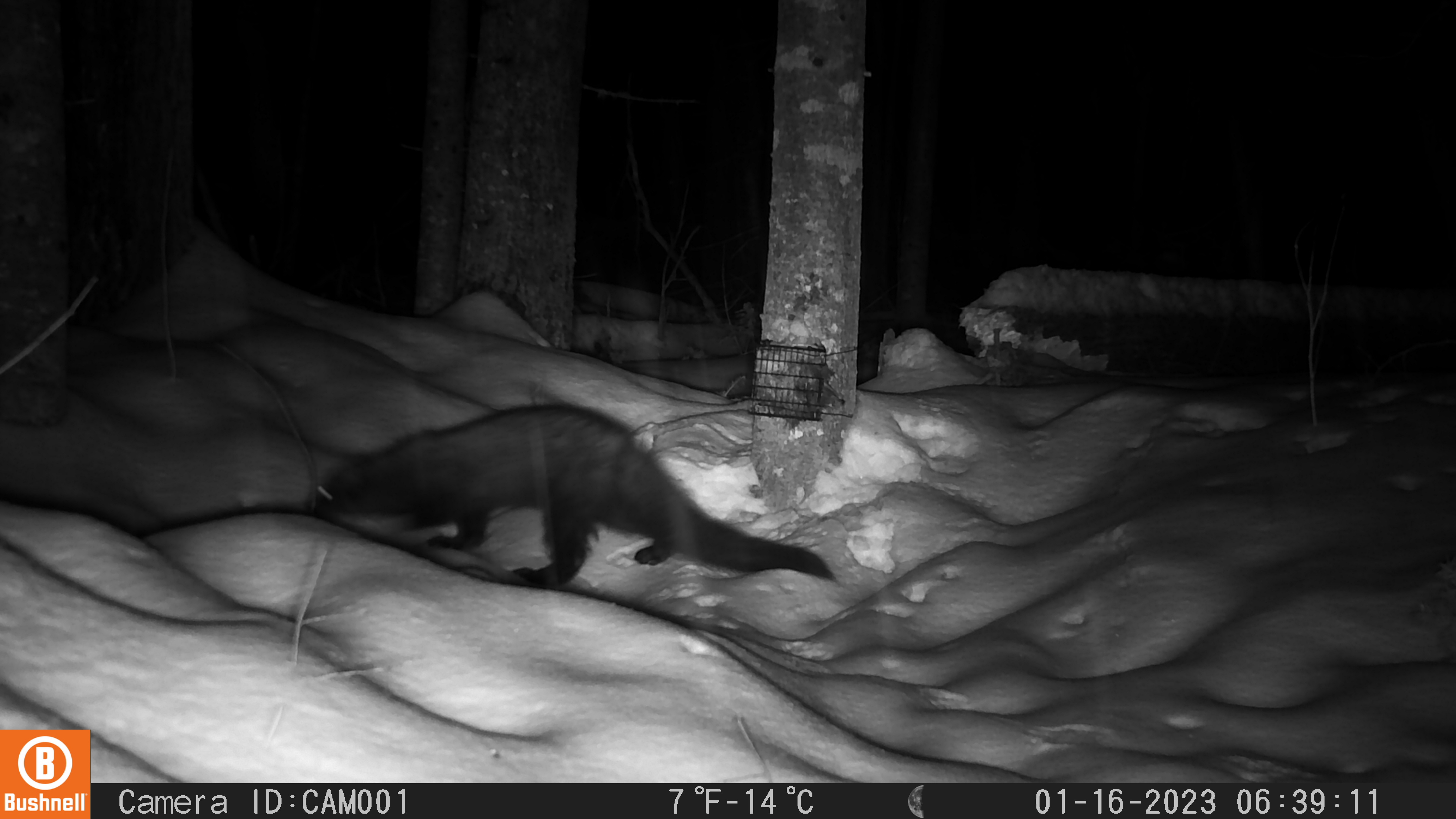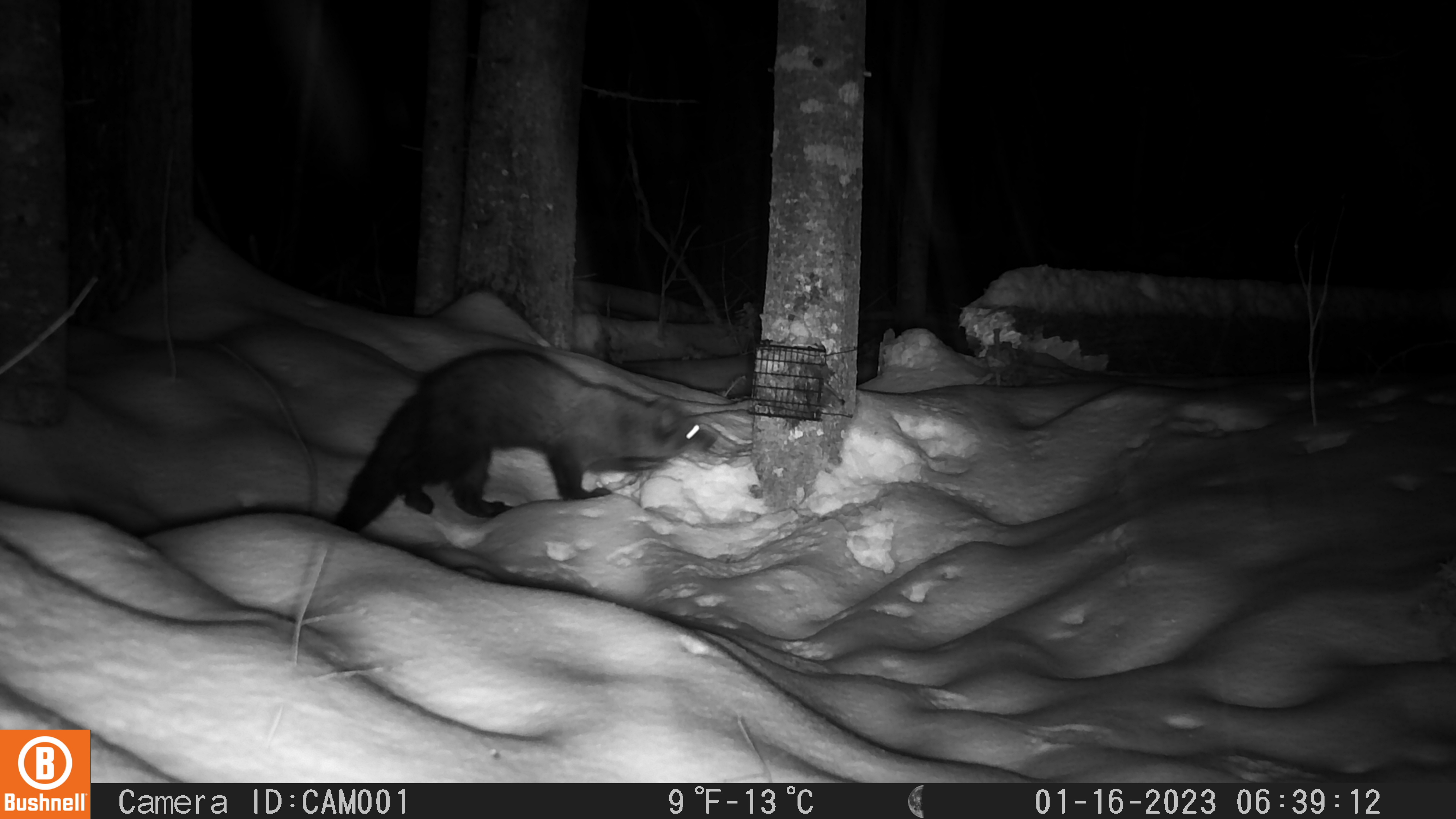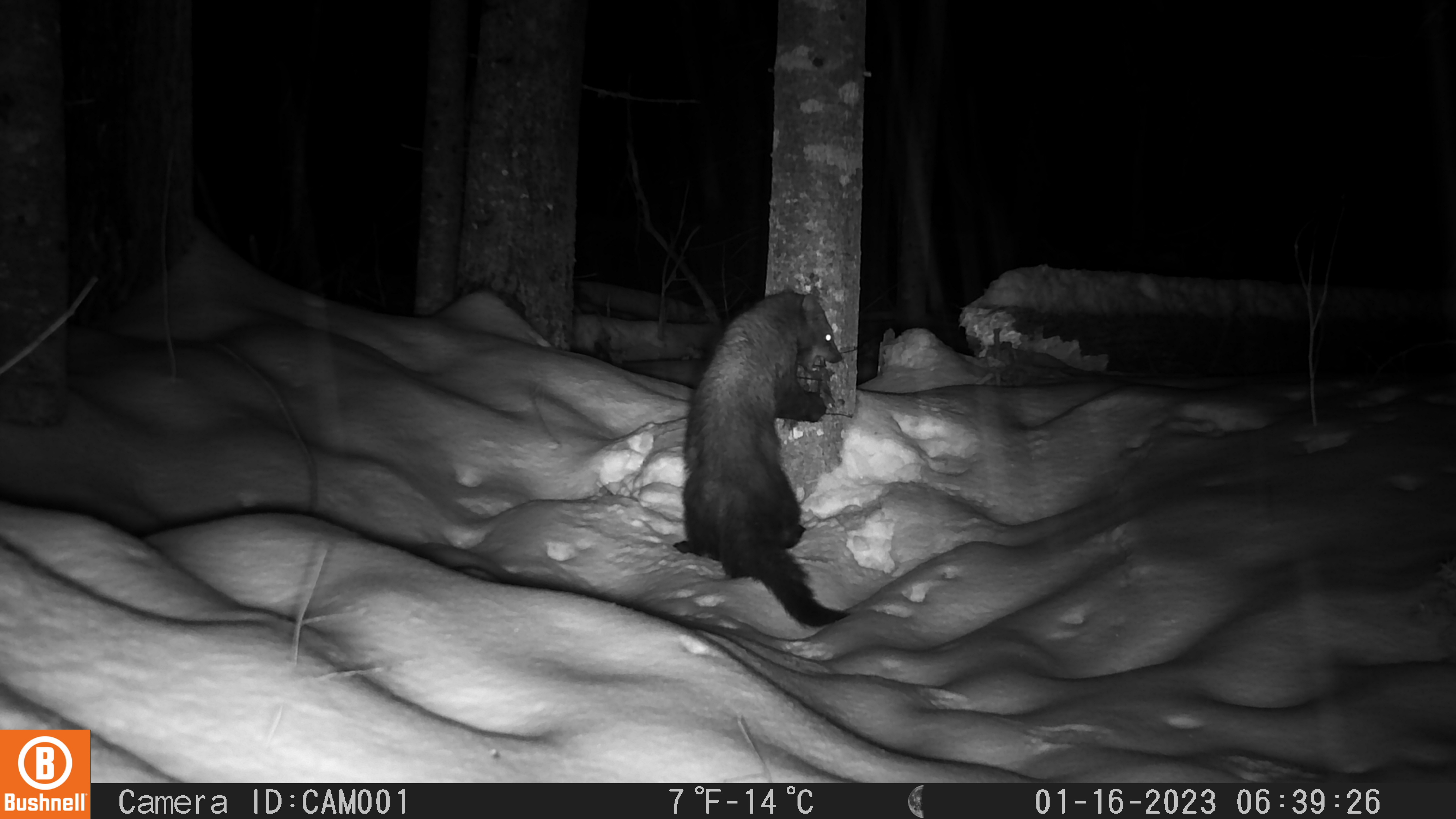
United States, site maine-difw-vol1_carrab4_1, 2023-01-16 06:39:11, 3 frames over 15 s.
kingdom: Animalia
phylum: Chordata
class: Mammalia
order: Carnivora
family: Mustelidae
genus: Pekania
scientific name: Pekania pennanti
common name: fisher